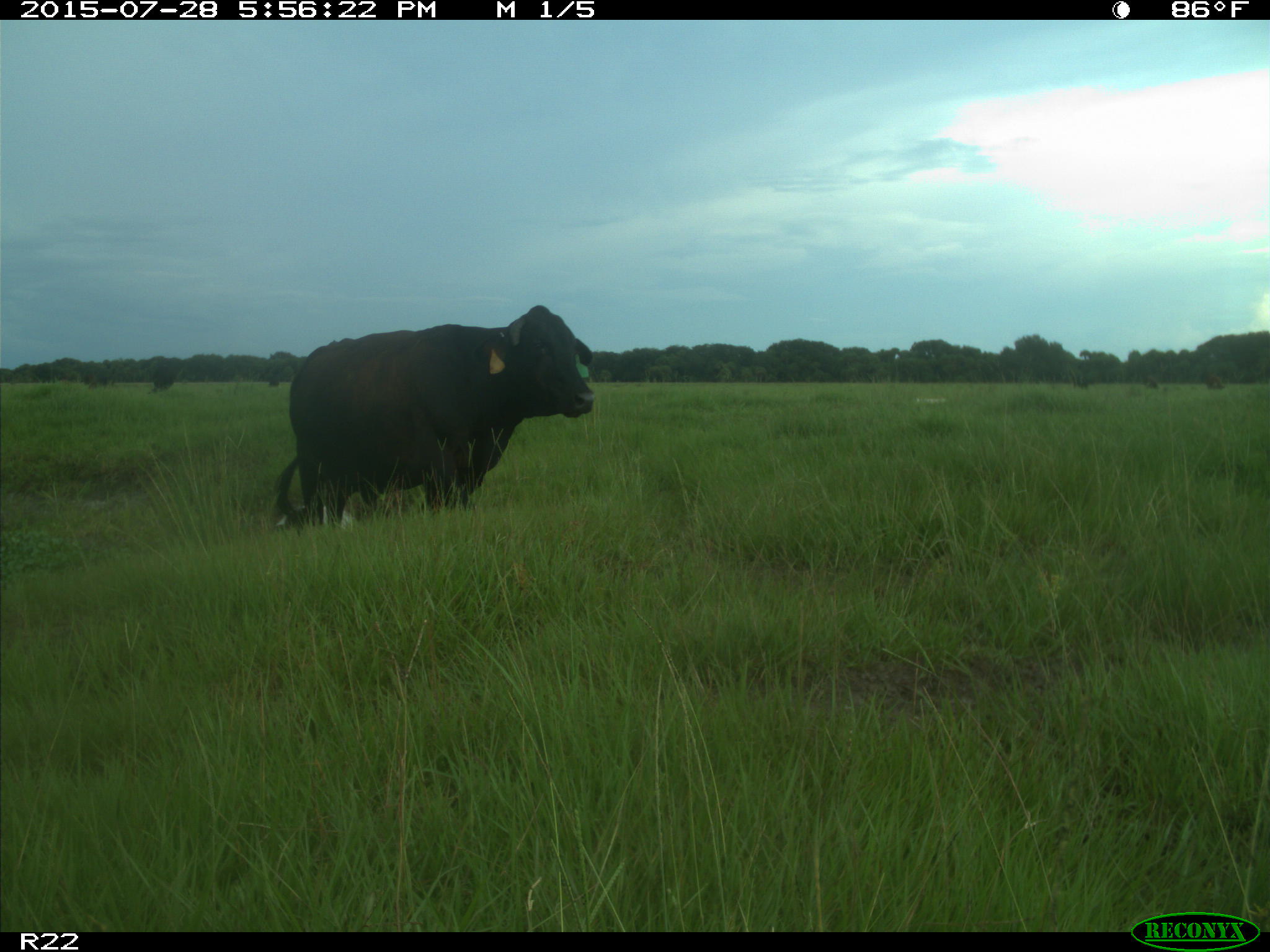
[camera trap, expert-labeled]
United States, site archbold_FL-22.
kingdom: Animalia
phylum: Chordata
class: Mammalia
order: Artiodactyla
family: Bovidae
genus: Bos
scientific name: Bos taurus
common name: domestic cow